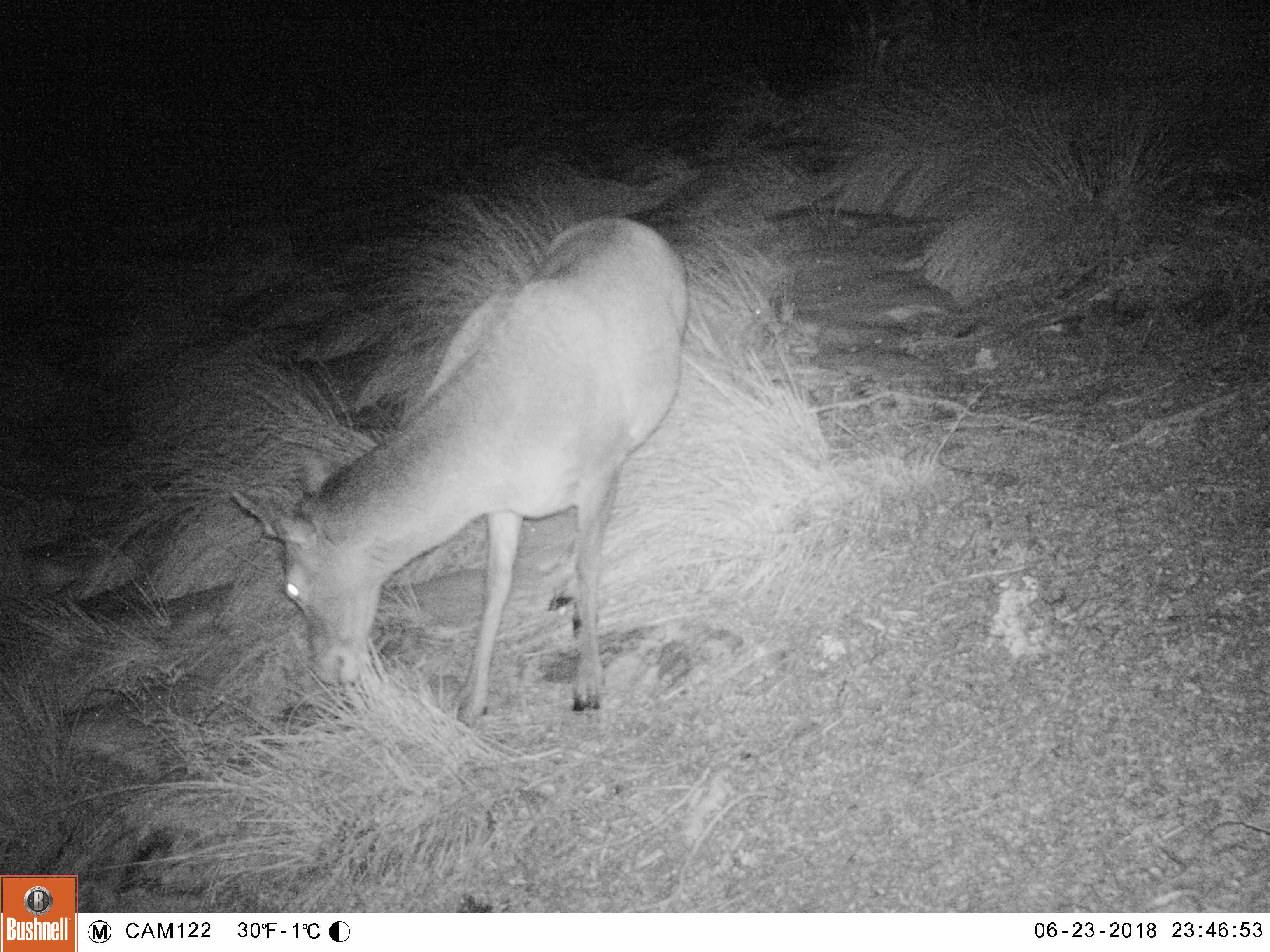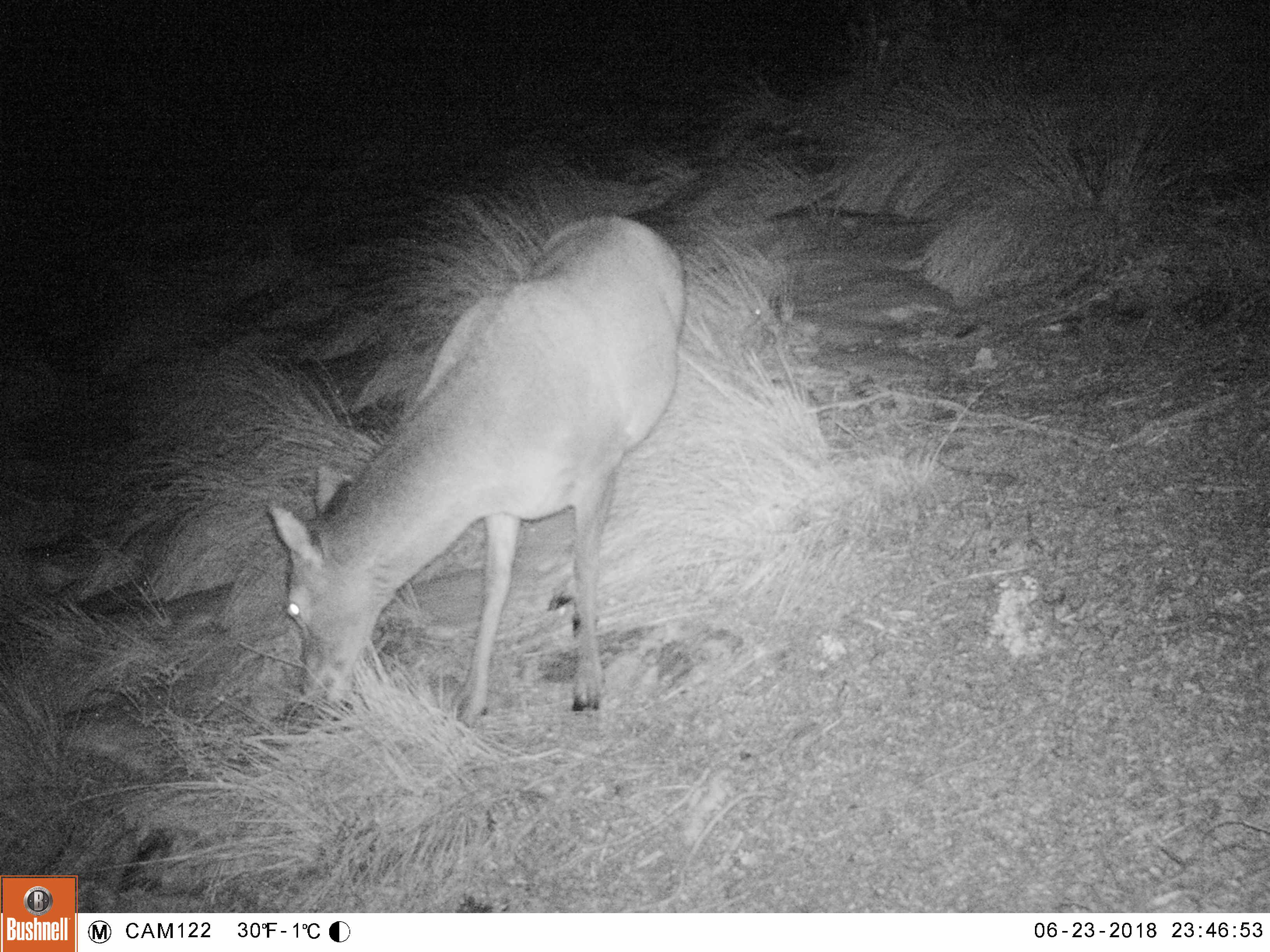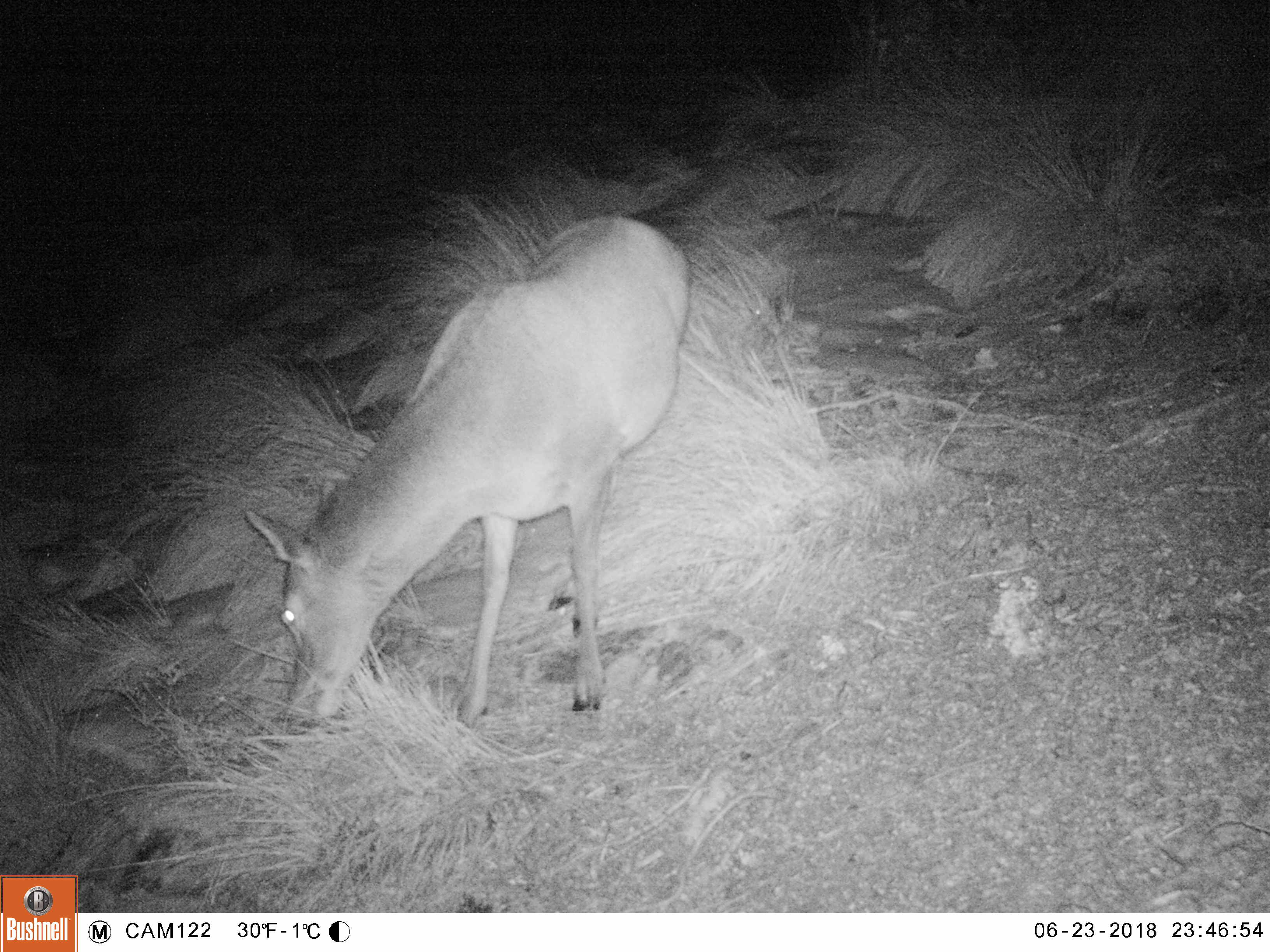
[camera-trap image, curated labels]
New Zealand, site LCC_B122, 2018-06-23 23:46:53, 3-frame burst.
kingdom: Animalia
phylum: Chordata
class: Mammalia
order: Artiodactyla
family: Cervidae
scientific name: Cervidae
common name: deer